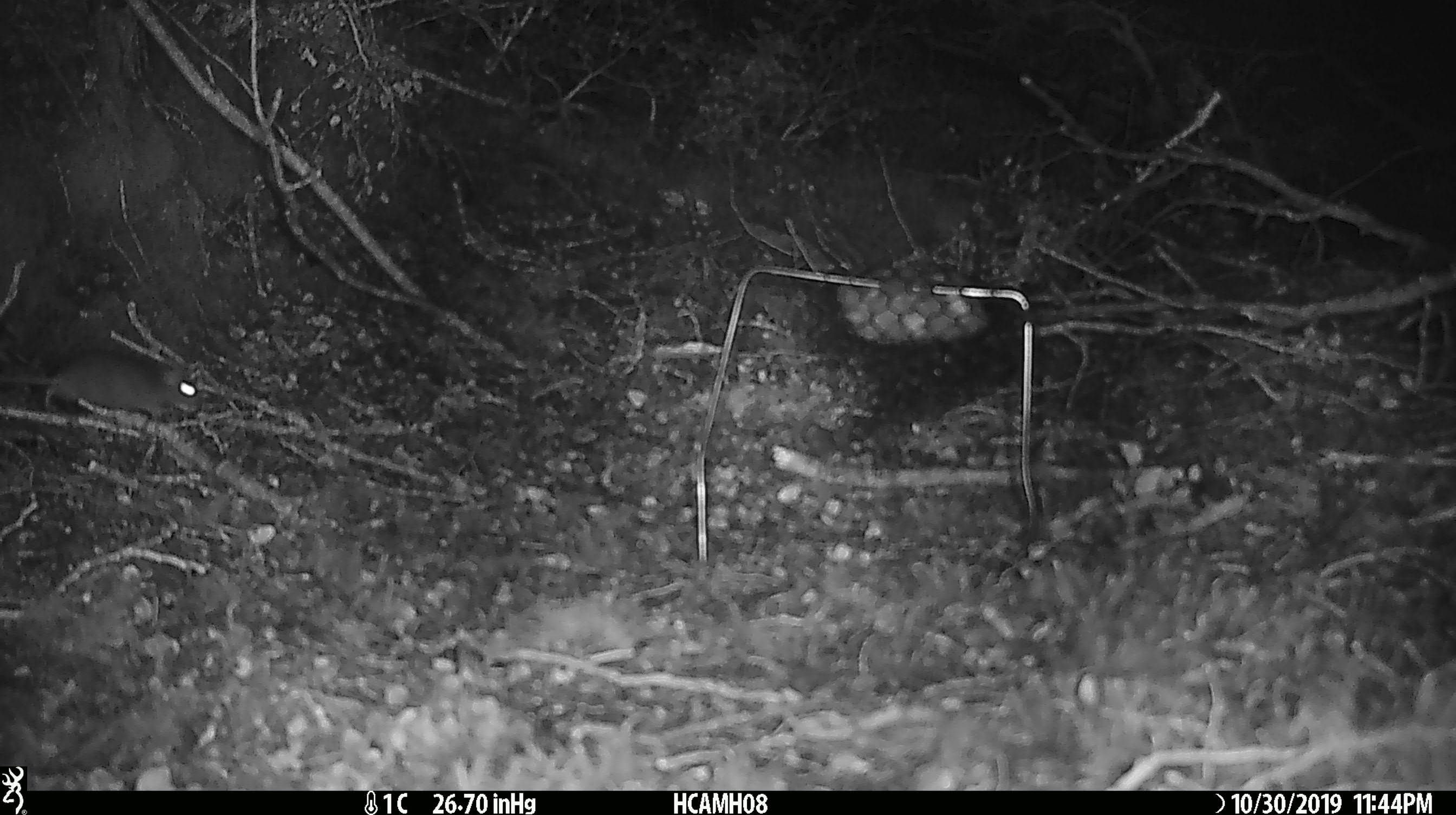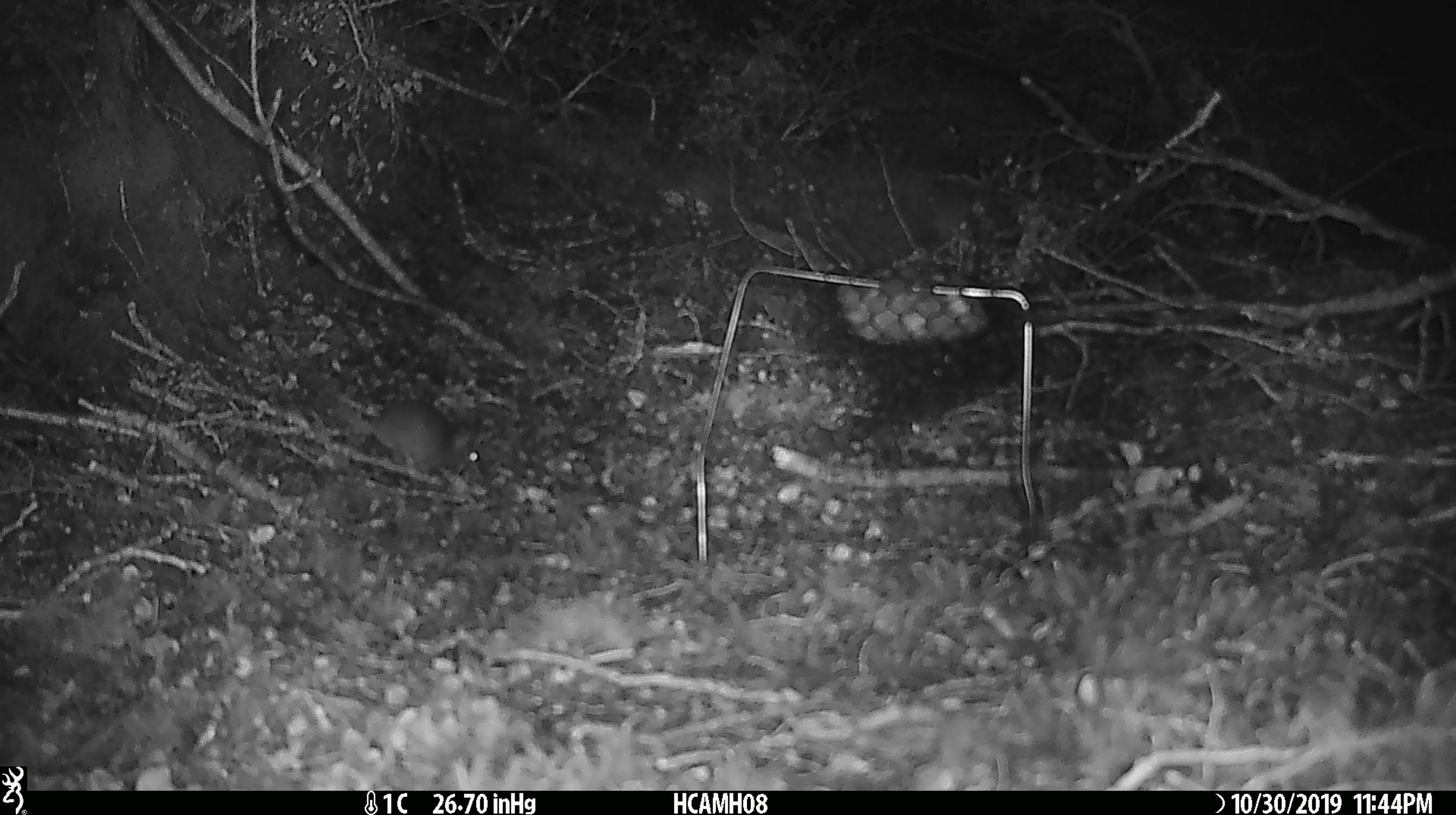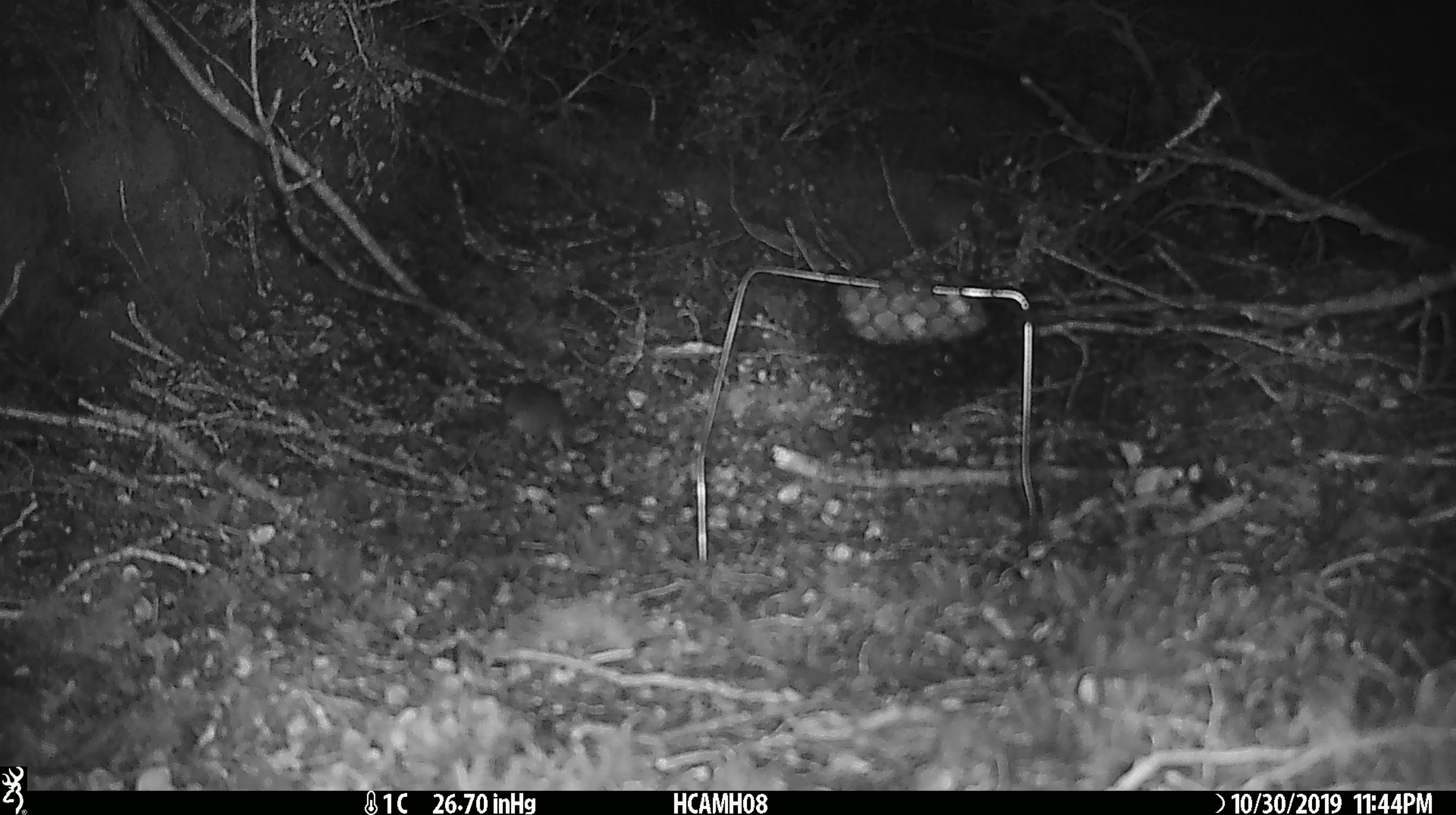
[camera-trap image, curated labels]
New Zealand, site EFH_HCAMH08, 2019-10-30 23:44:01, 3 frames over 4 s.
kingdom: Animalia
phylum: Chordata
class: Mammalia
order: Rodentia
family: Muridae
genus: Mus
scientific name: Mus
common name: mouse